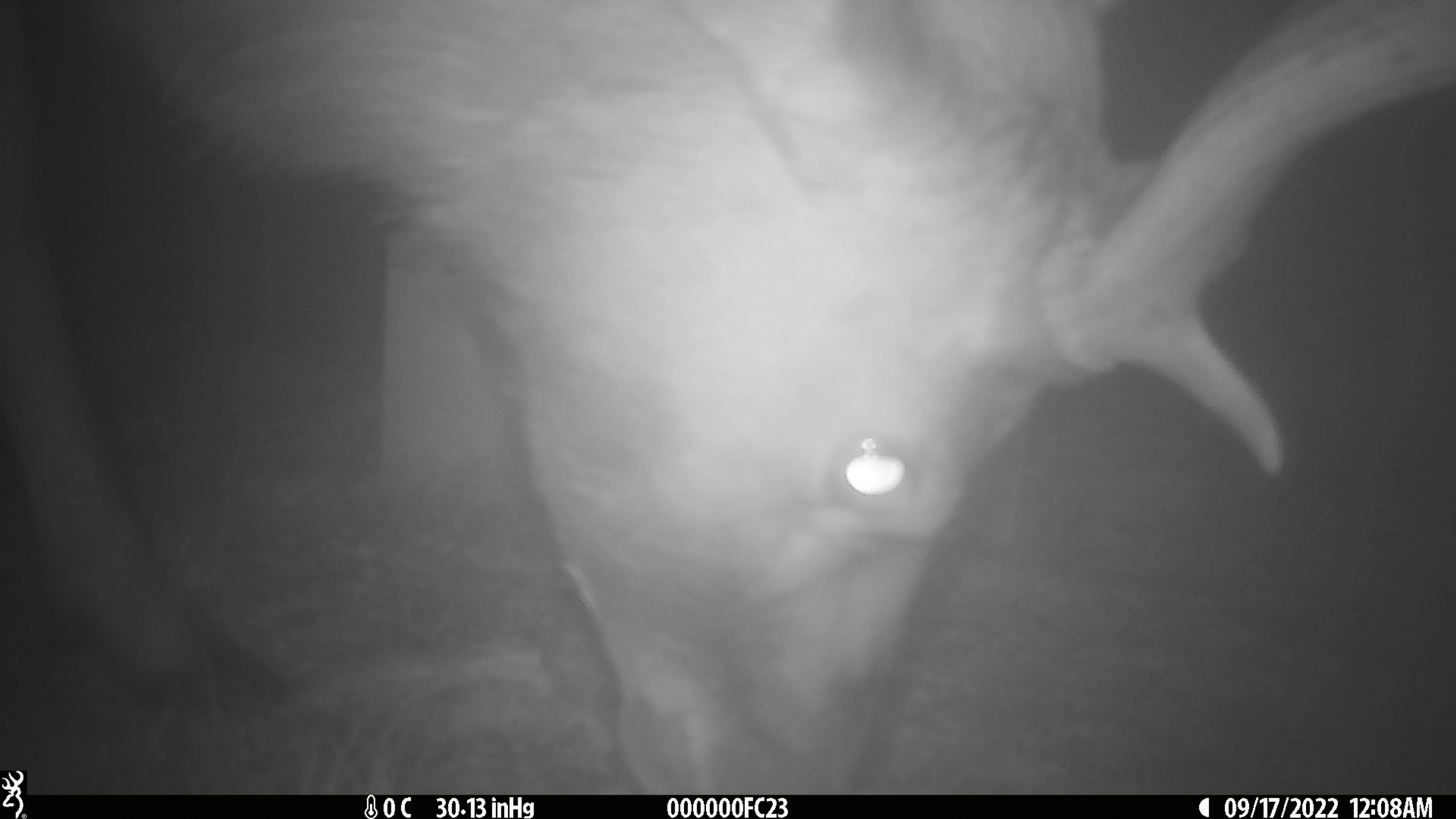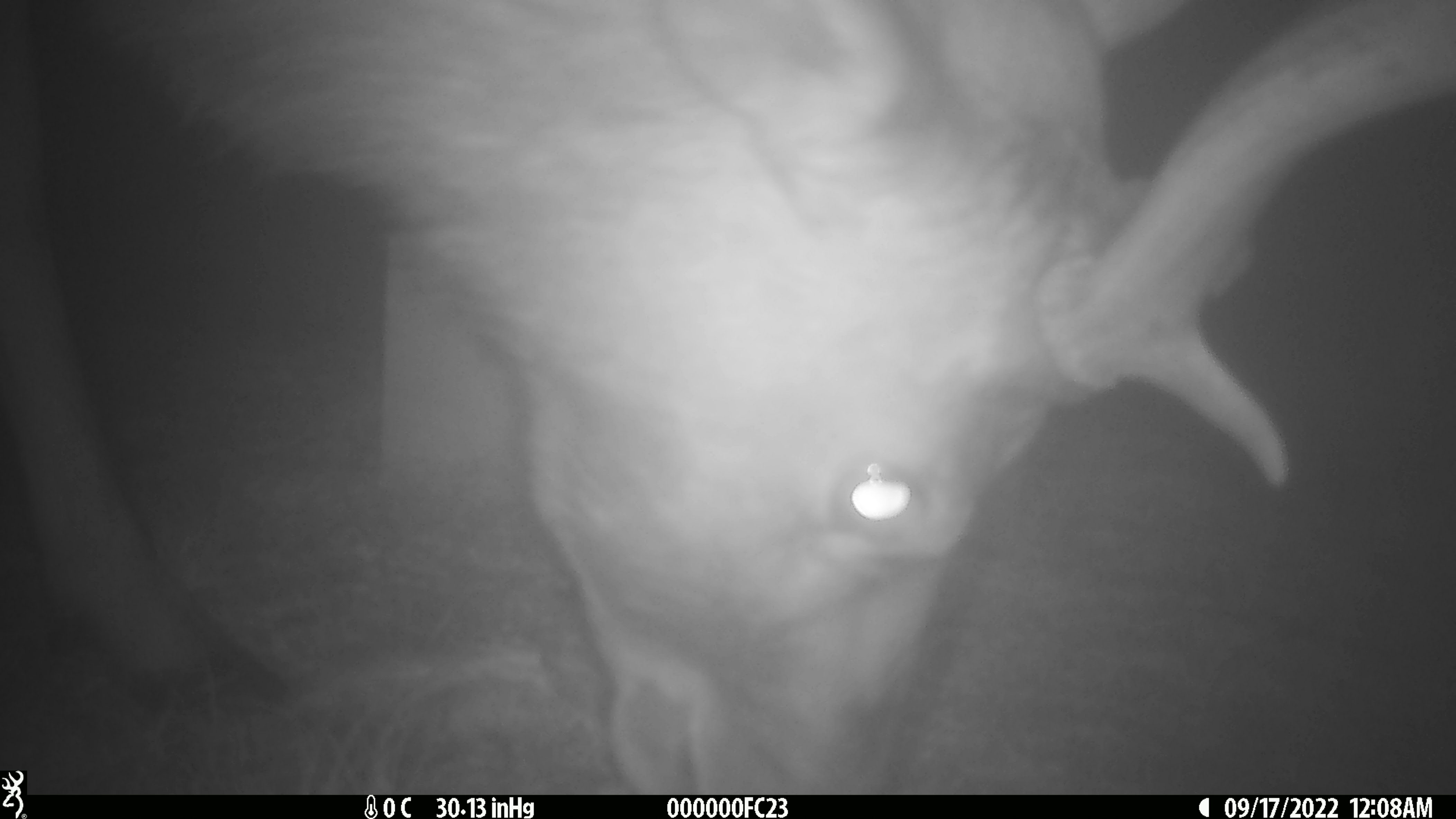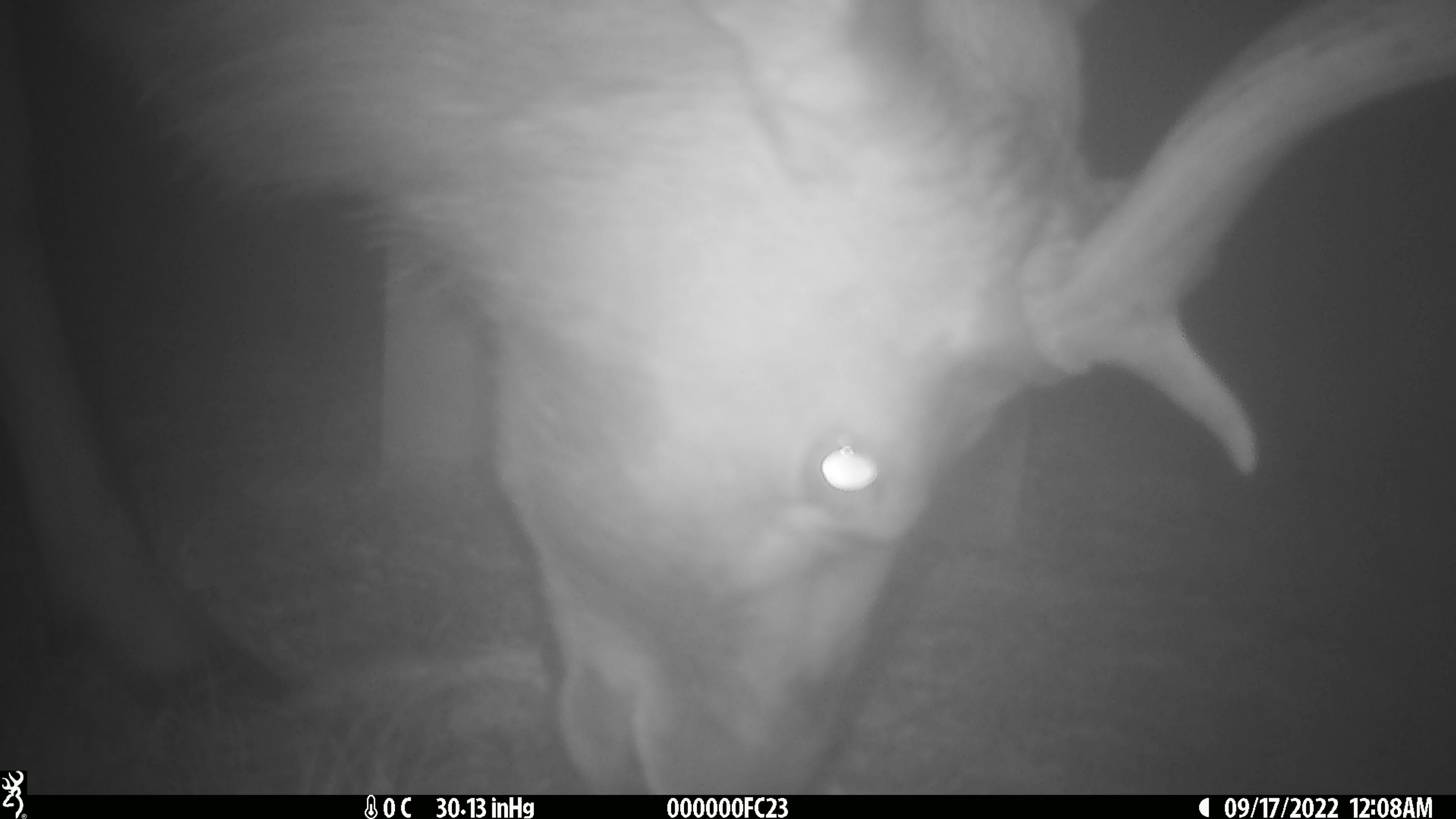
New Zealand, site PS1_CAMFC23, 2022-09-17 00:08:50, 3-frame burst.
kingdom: Animalia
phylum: Chordata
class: Mammalia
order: Artiodactyla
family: Cervidae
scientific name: Cervidae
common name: deer